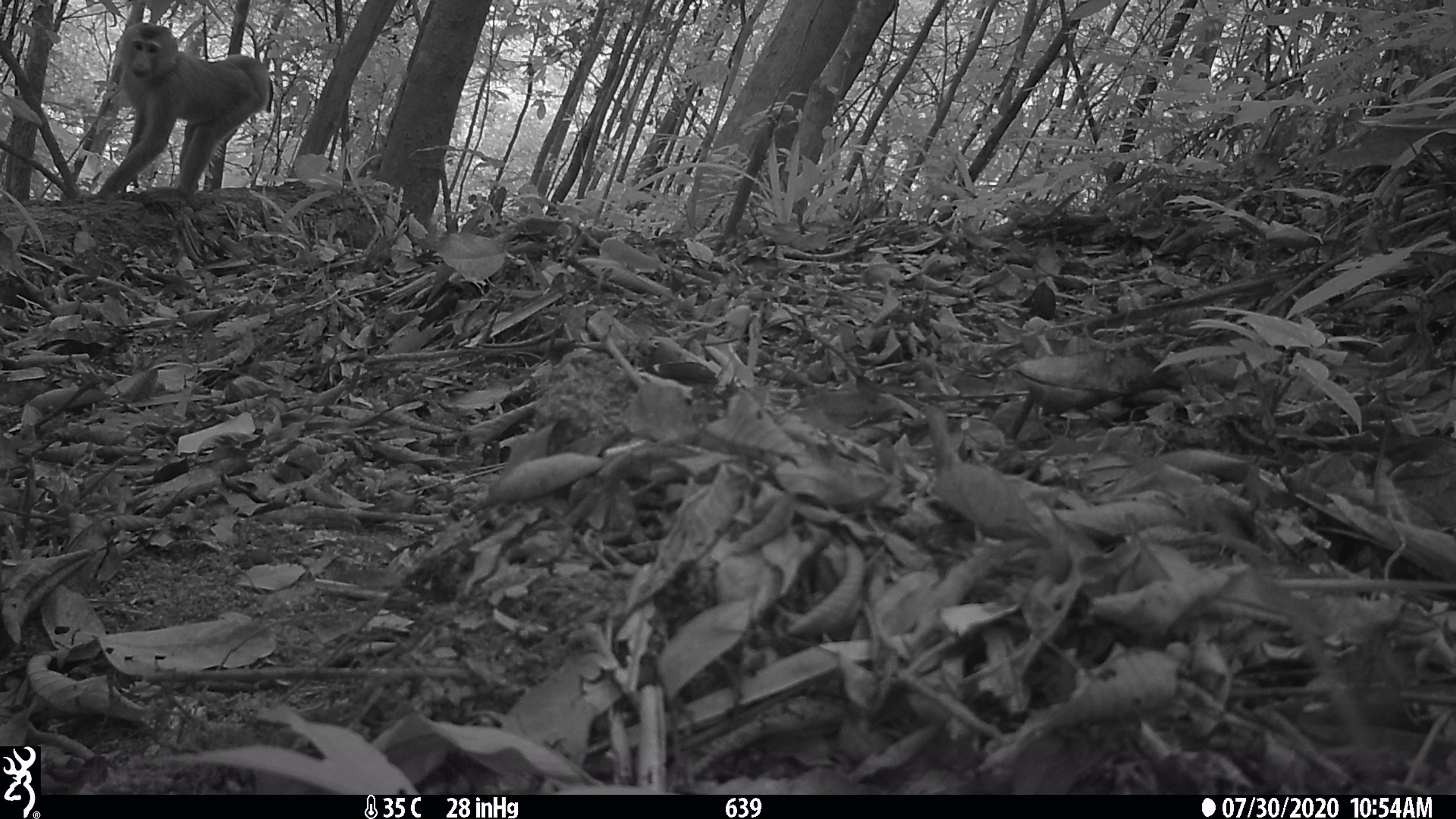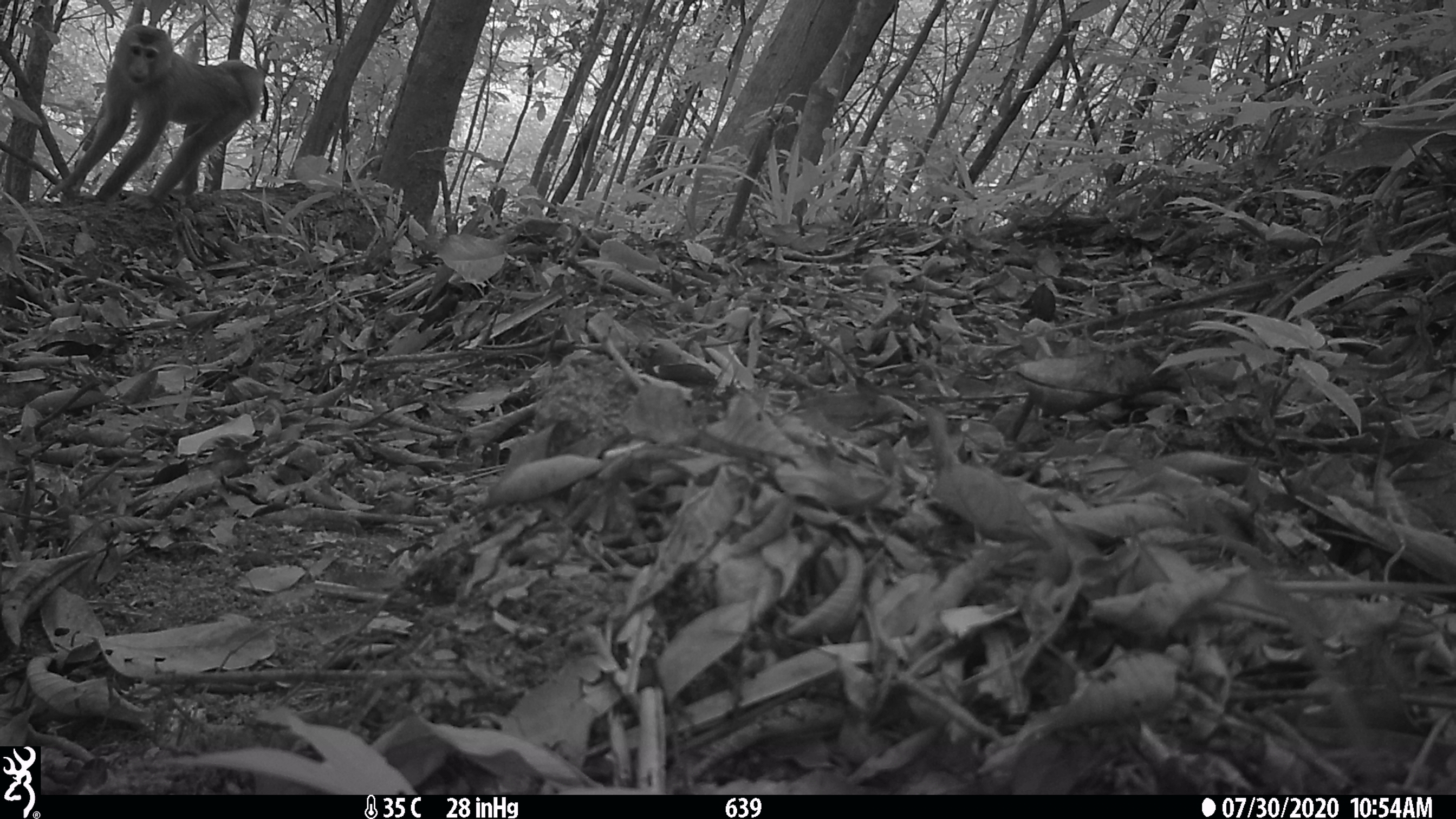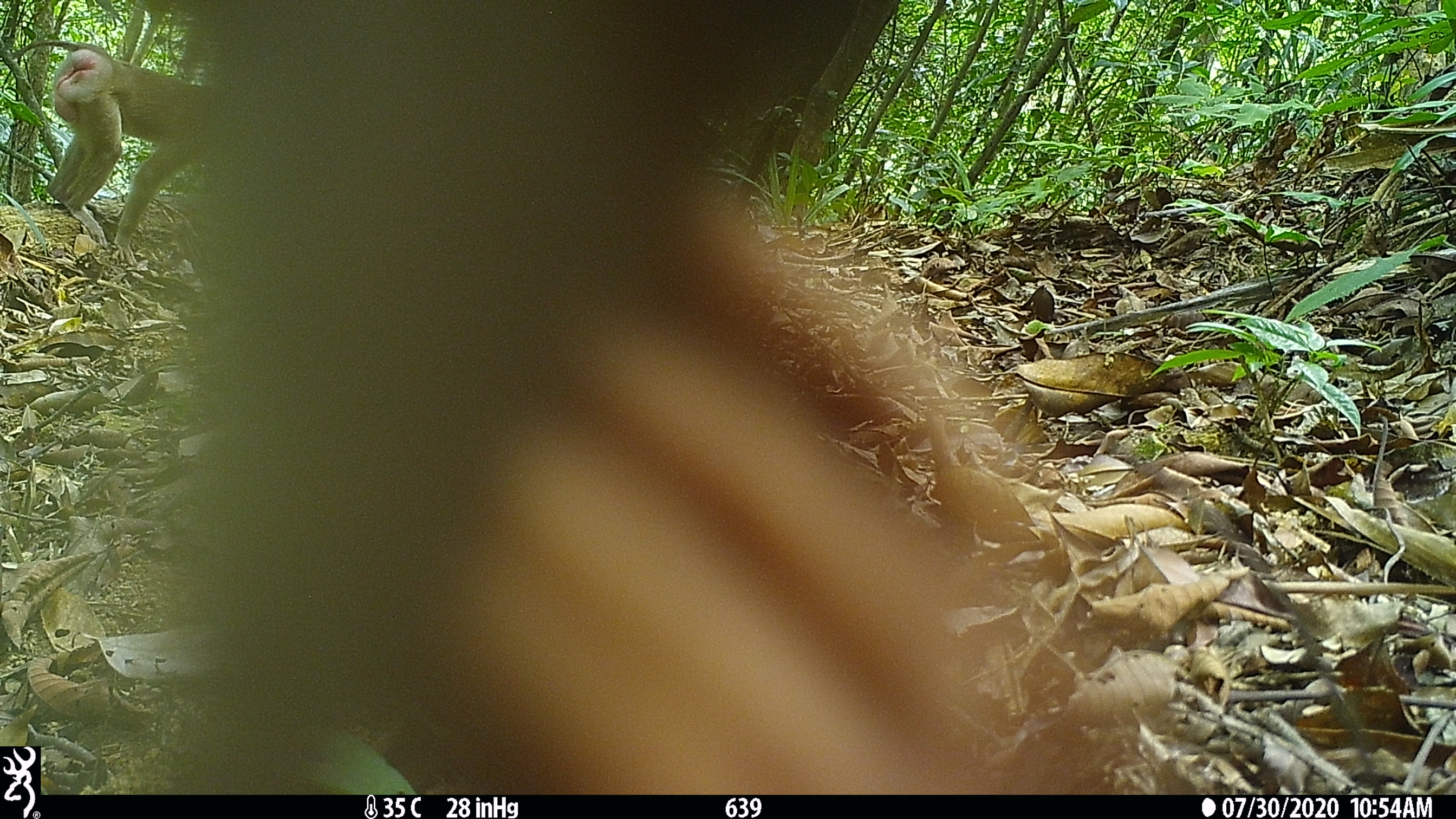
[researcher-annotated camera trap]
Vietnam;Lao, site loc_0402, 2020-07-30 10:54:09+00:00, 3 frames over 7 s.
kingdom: Animalia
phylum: Chordata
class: Mammalia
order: Primates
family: Cercopithecidae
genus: Macaca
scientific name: Macaca nemestrina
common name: pig-tailed macaque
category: pig tailed macaque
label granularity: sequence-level